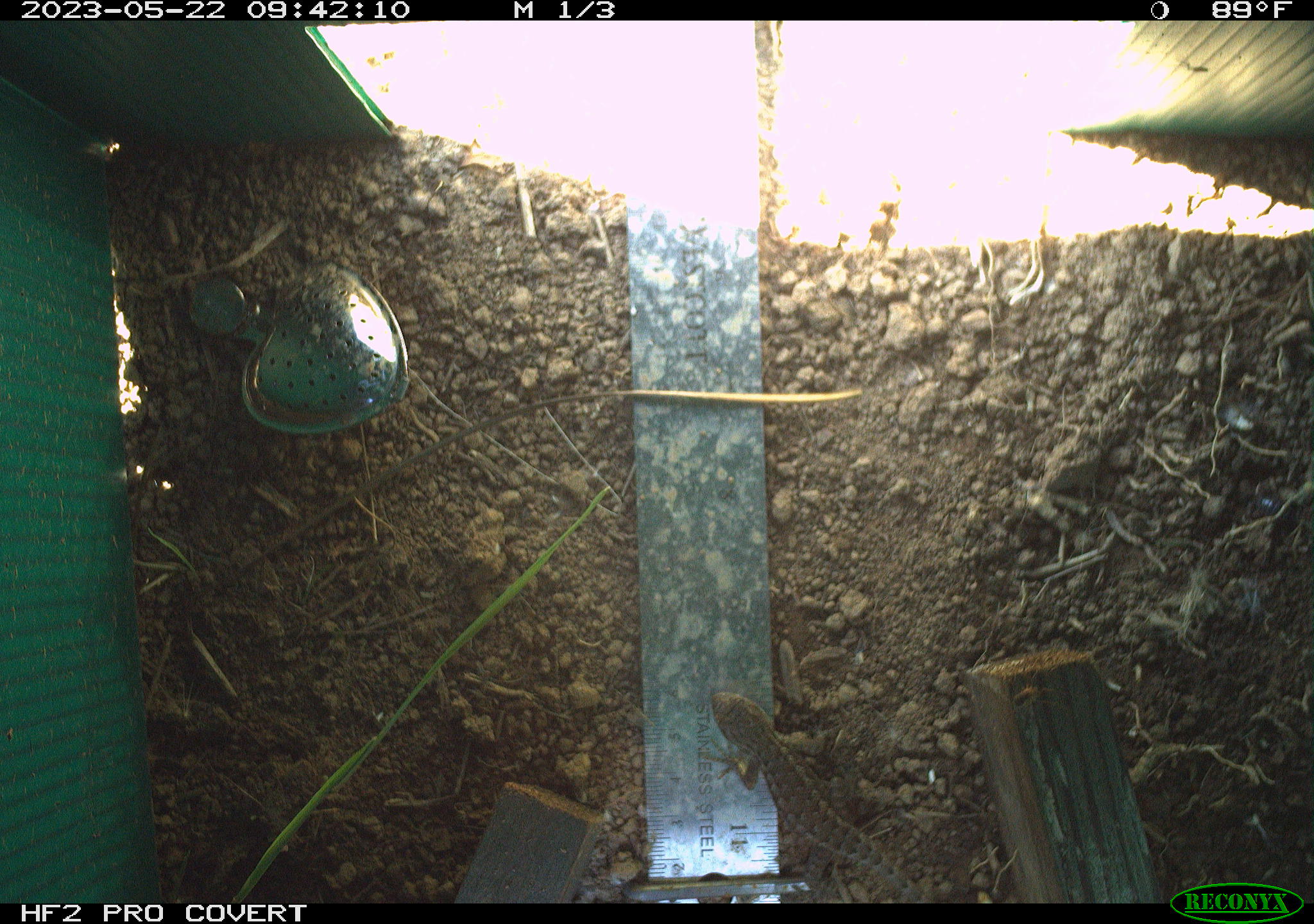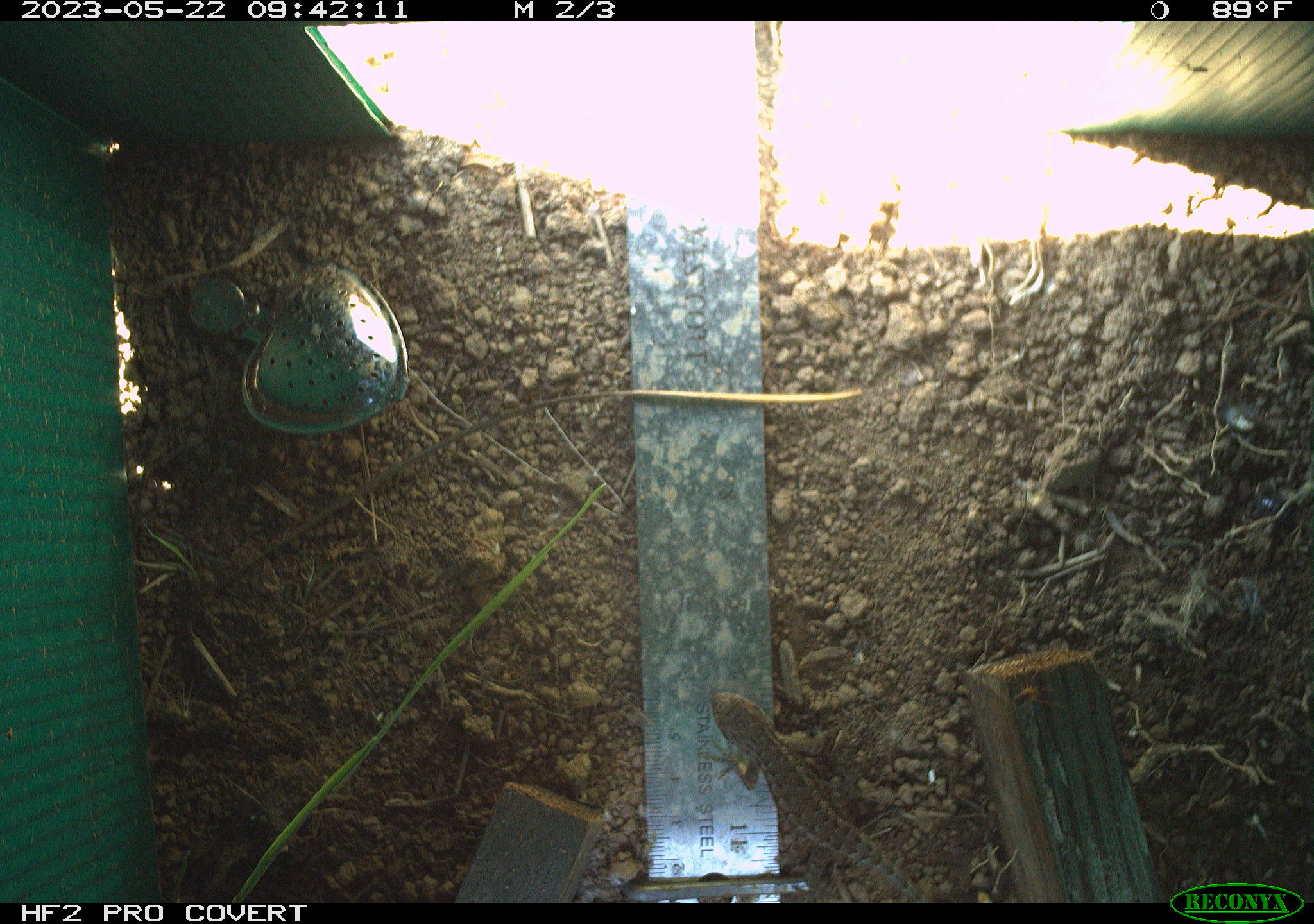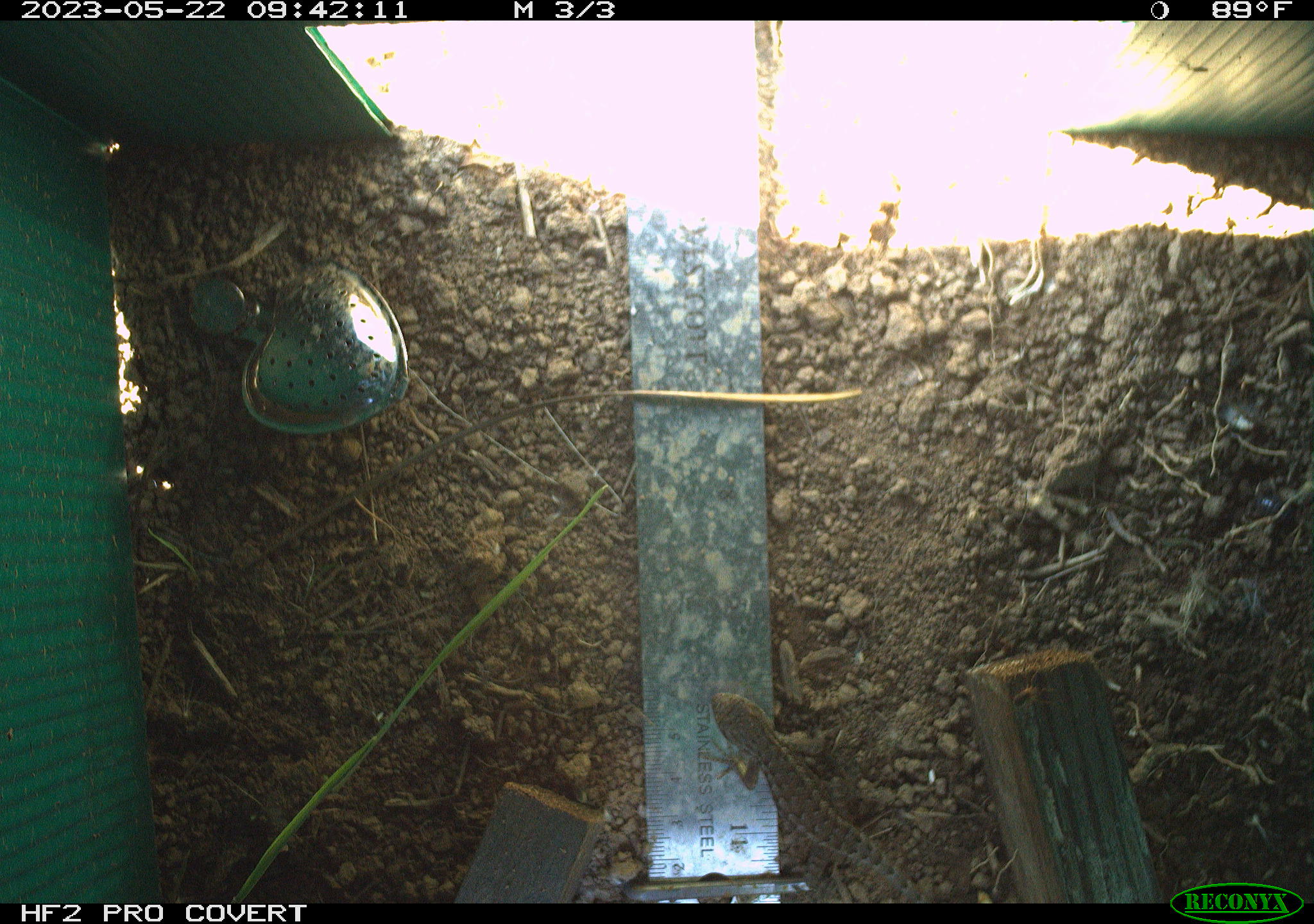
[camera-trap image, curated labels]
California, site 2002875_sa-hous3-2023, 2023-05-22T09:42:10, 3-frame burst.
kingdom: Animalia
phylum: Chordata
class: Reptilia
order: Squamata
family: Phrynosomatidae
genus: Sceloporus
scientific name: Sceloporus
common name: spiny lizards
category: sceloporus species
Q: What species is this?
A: Sceloporus species (spiny lizards) (Sceloporus).